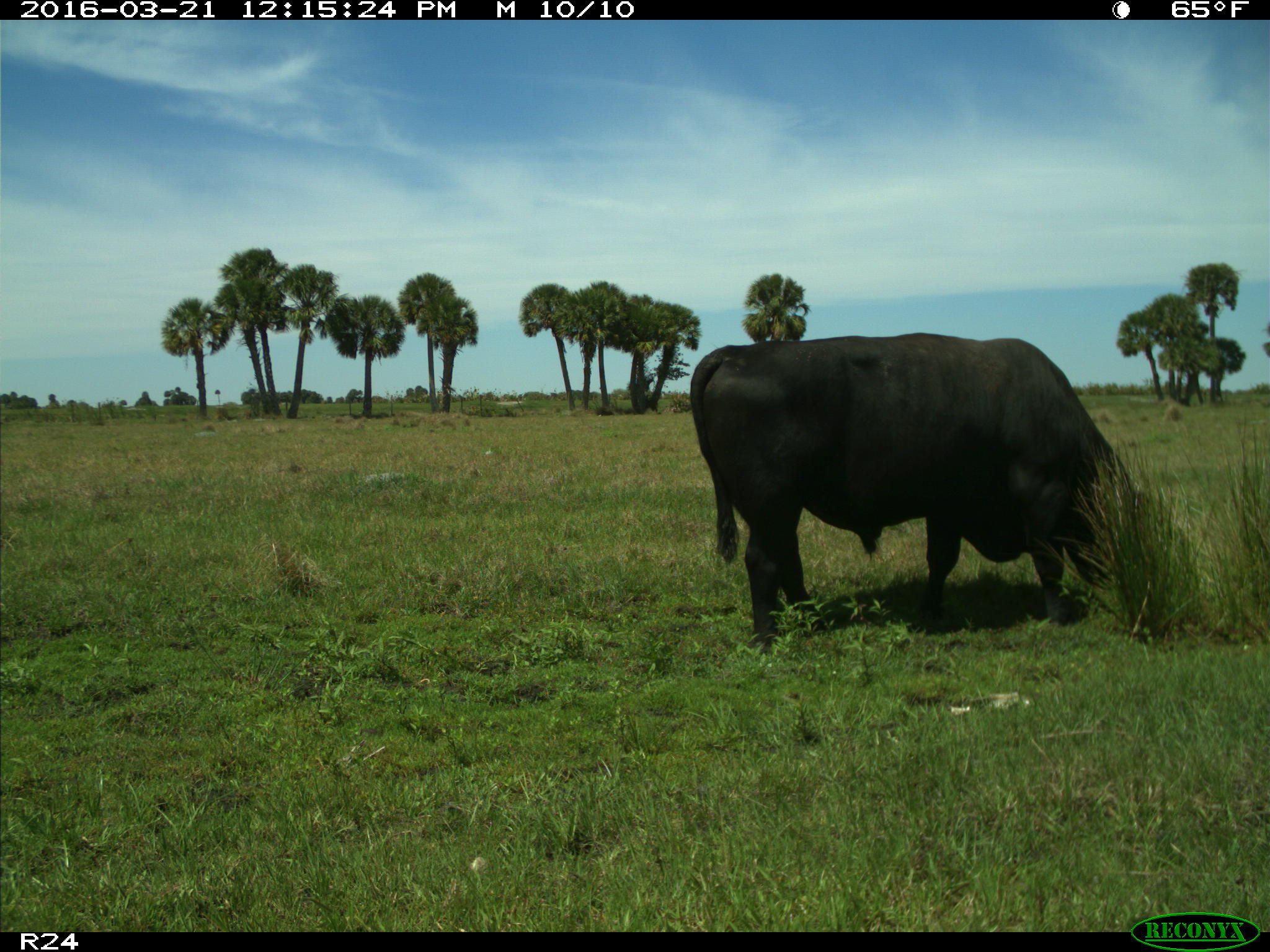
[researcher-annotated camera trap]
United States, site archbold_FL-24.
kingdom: Animalia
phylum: Chordata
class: Mammalia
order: Artiodactyla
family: Bovidae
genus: Bos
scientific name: Bos taurus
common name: domestic cow